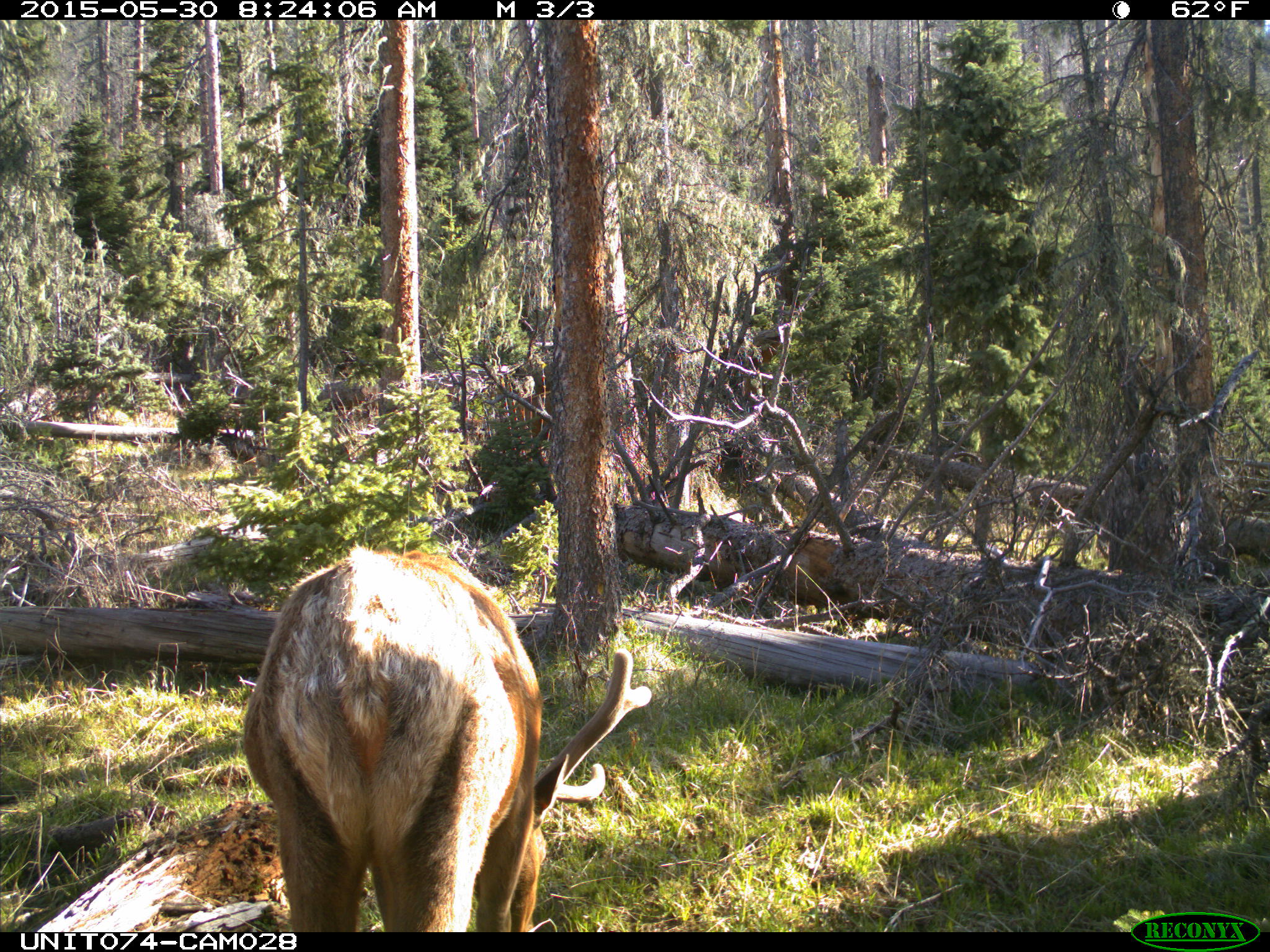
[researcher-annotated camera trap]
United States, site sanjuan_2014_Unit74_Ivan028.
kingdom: Animalia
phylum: Chordata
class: Mammalia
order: Artiodactyla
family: Cervidae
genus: Cervus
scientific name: Cervus elaphus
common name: red deer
Cervus elaphus (red deer).